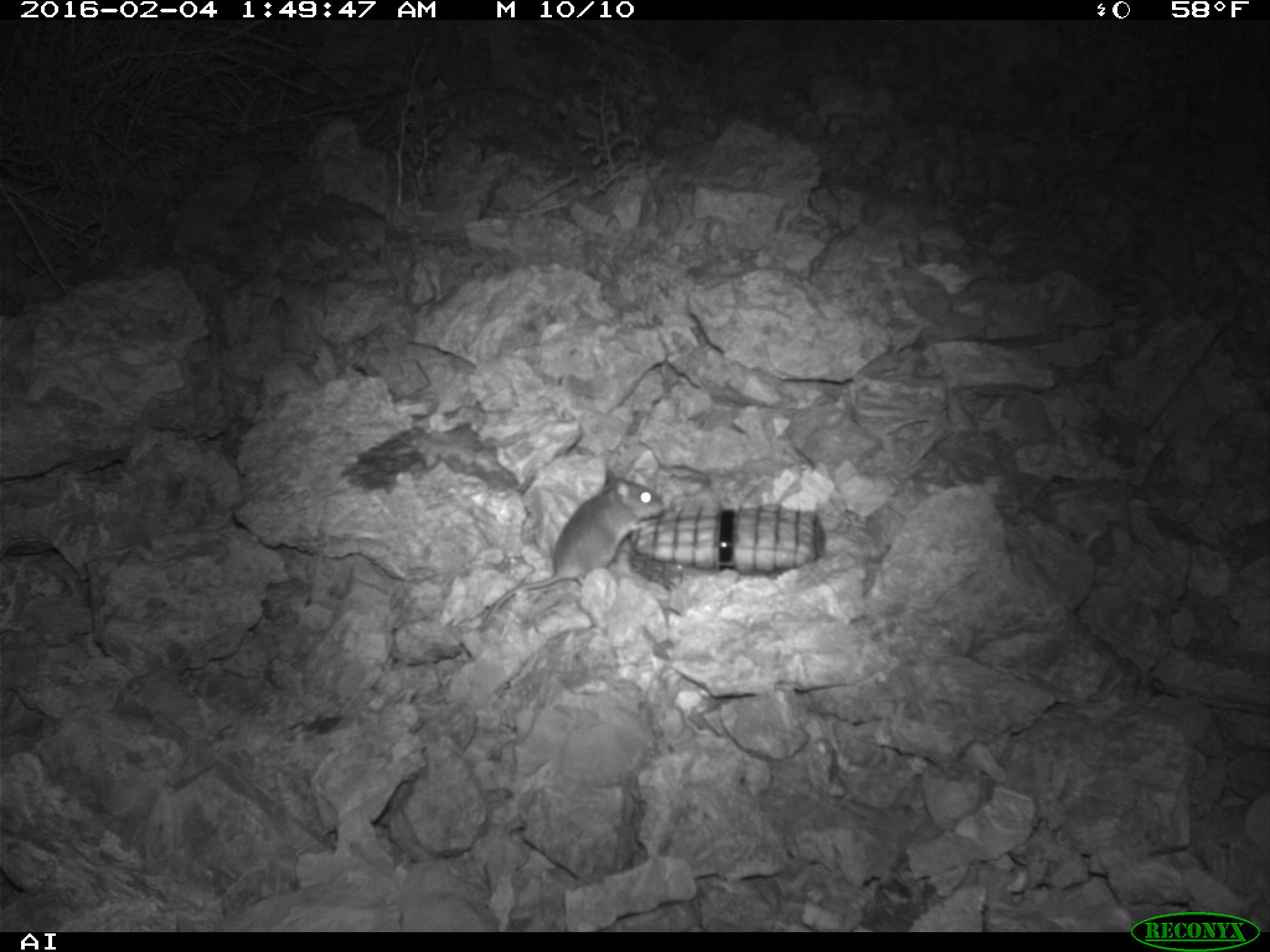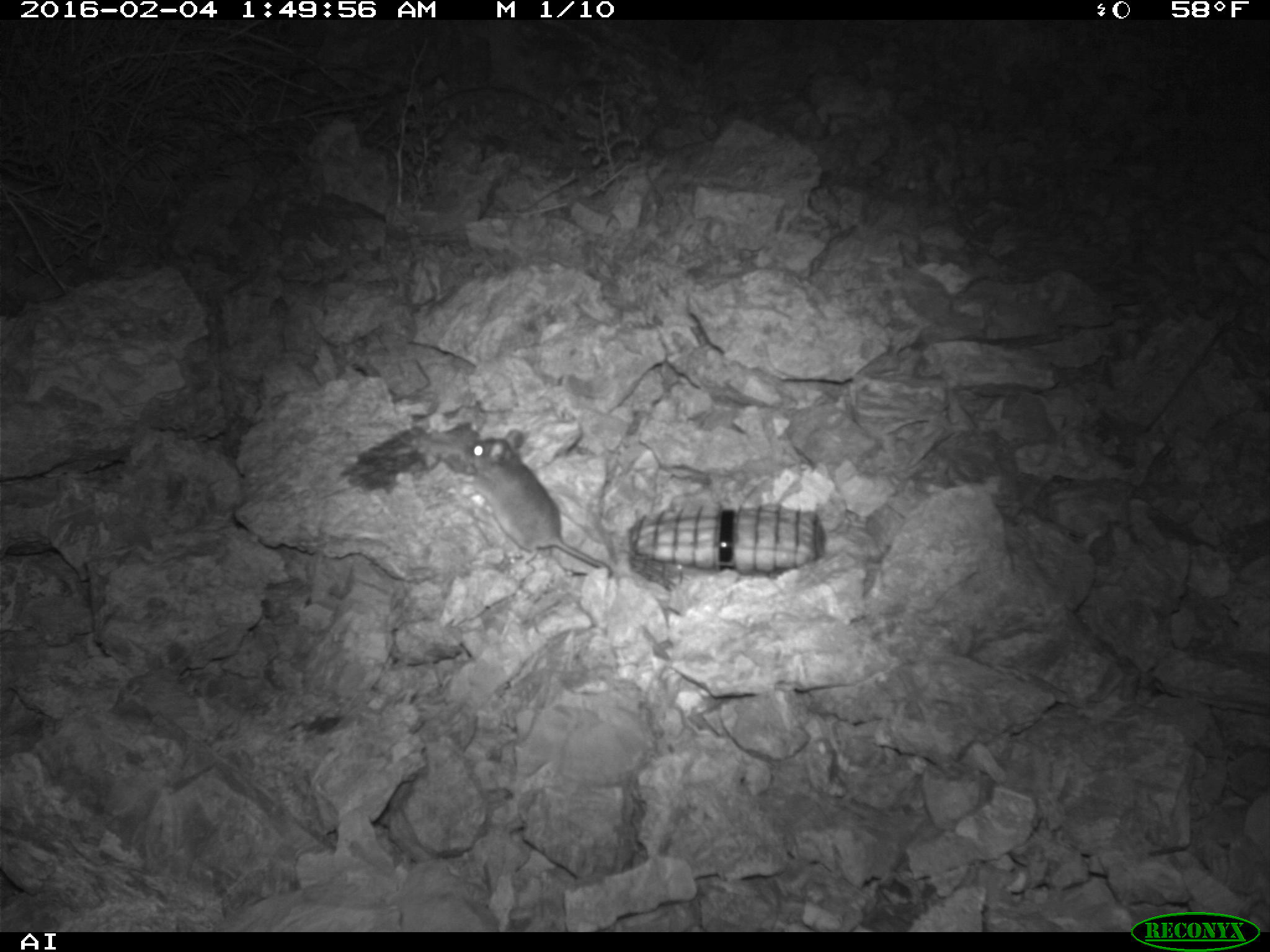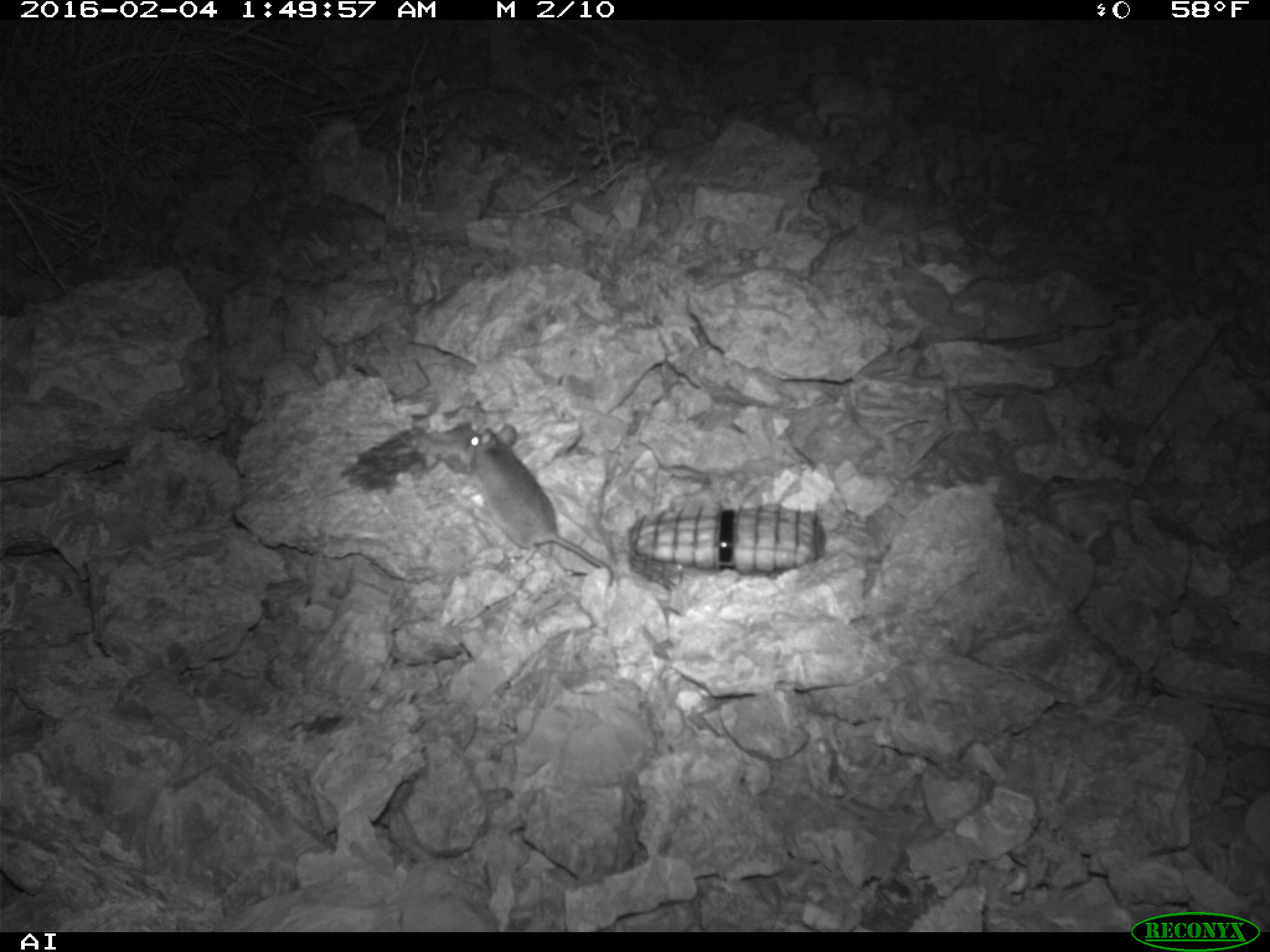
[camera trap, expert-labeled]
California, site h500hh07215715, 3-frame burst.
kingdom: Animalia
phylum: Chordata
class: Mammalia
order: Rodentia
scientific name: Rodentia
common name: rodent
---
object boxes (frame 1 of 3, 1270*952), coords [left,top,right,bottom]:
rodent: [476,467,663,632]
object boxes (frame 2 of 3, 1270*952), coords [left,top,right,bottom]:
rodent: [463,428,612,576]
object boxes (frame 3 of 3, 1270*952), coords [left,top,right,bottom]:
rodent: [410,415,615,597]